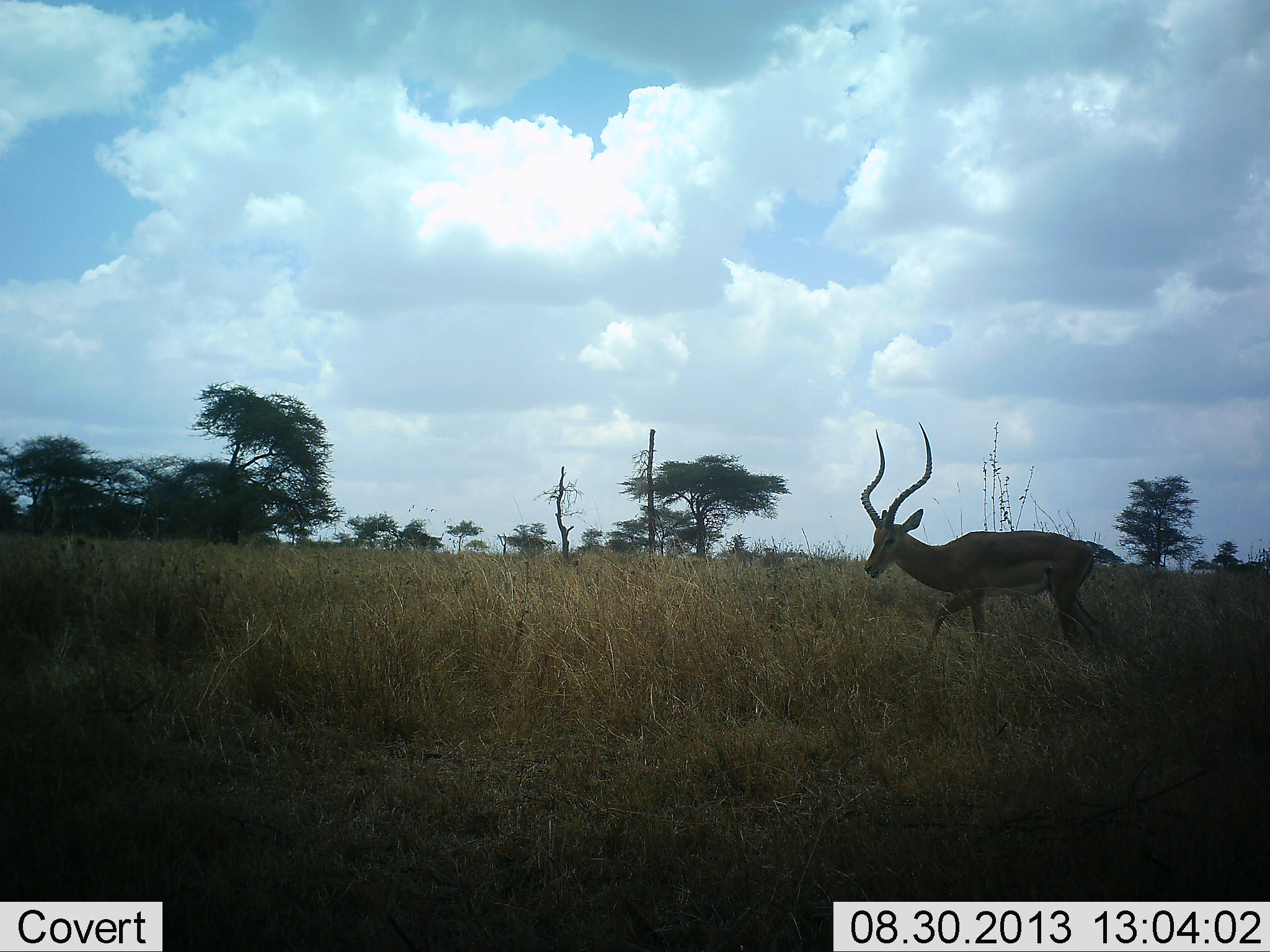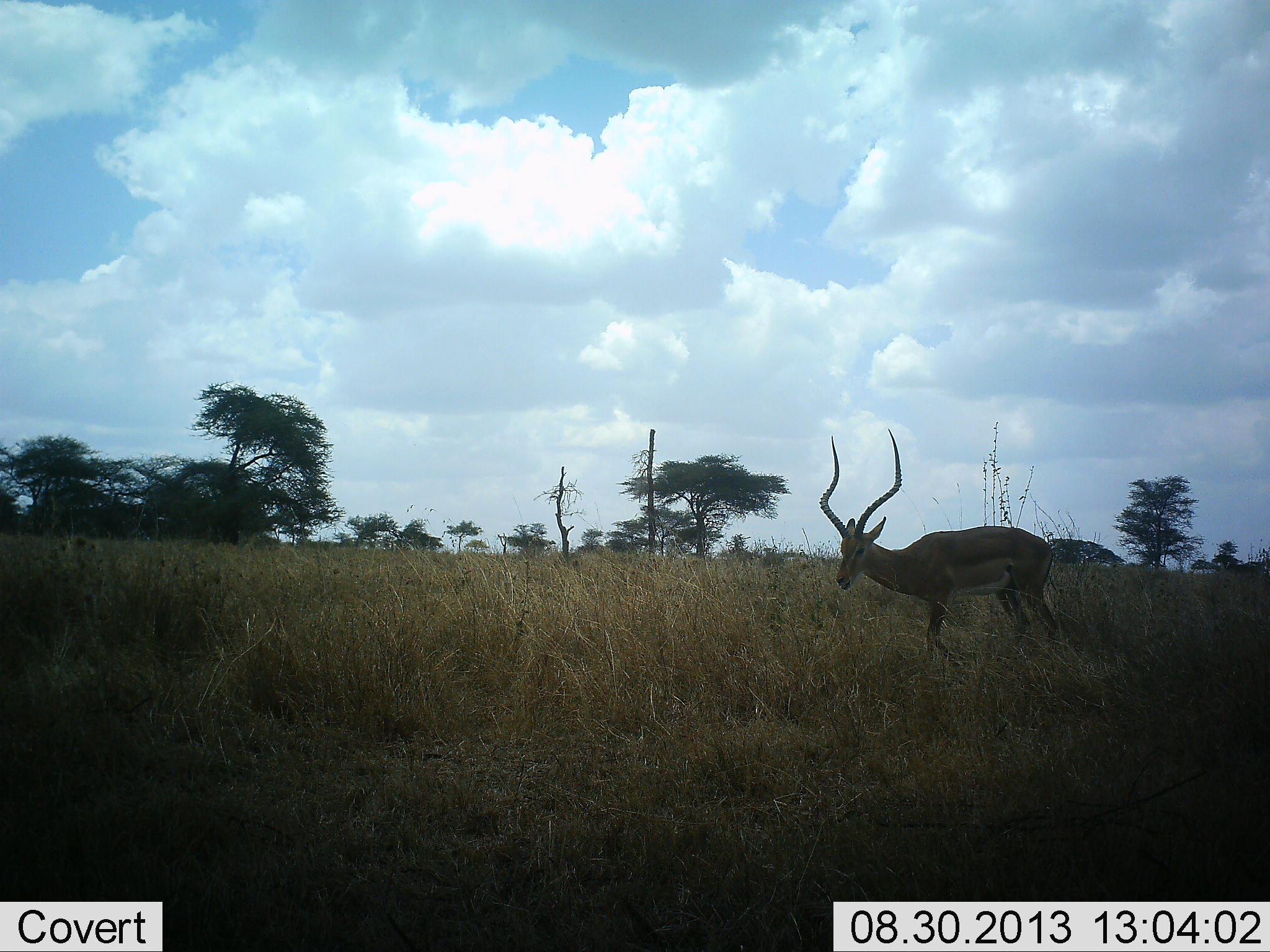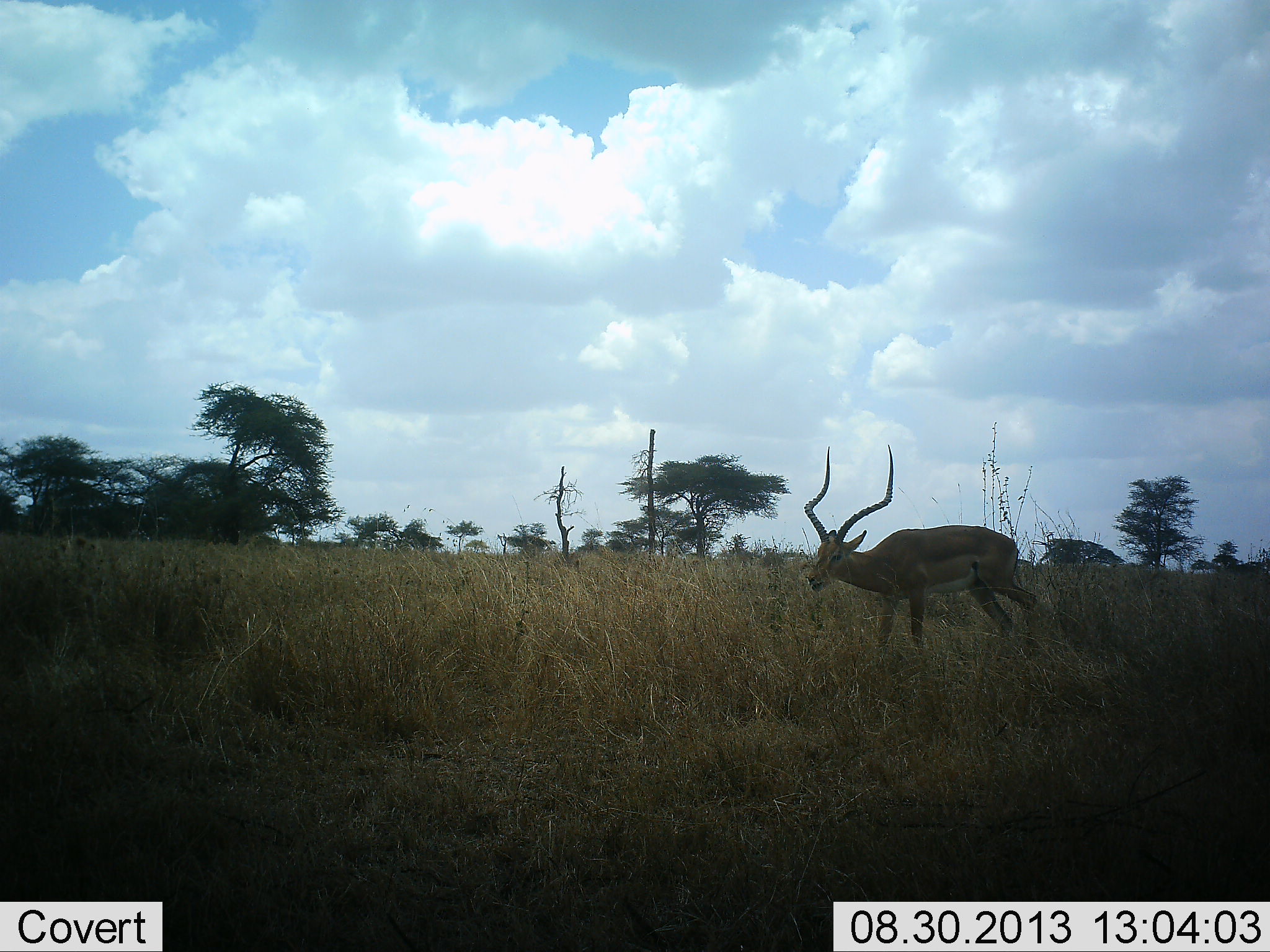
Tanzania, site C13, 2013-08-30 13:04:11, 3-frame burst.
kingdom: Animalia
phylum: Chordata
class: Mammalia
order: Artiodactyla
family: Bovidae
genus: Aepyceros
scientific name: Aepyceros melampus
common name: impala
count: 1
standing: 17%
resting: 0%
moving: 83%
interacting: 0%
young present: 0%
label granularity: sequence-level